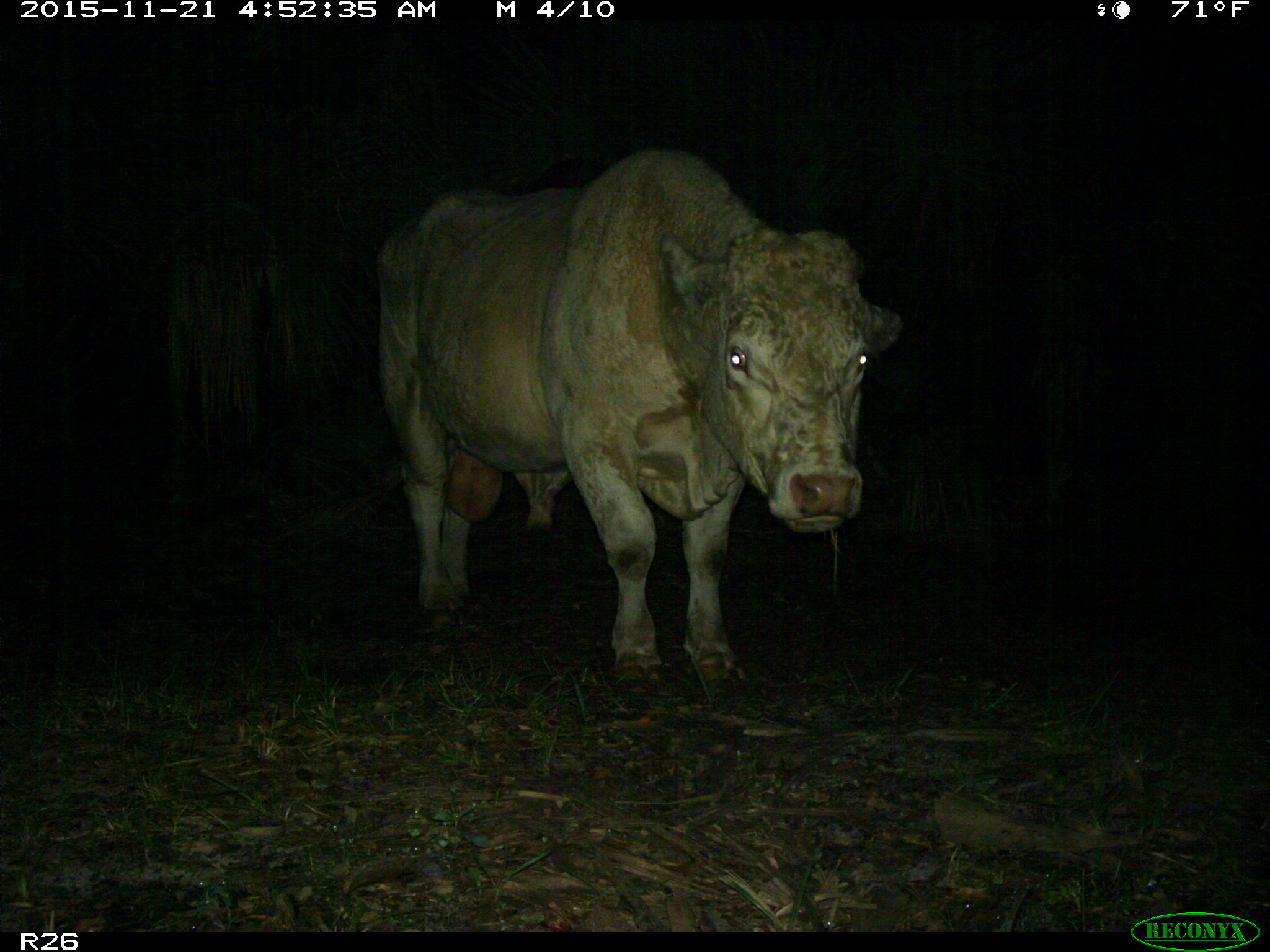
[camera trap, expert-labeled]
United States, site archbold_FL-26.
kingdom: Animalia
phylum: Chordata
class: Mammalia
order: Artiodactyla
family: Bovidae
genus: Bos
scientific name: Bos taurus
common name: domestic cow